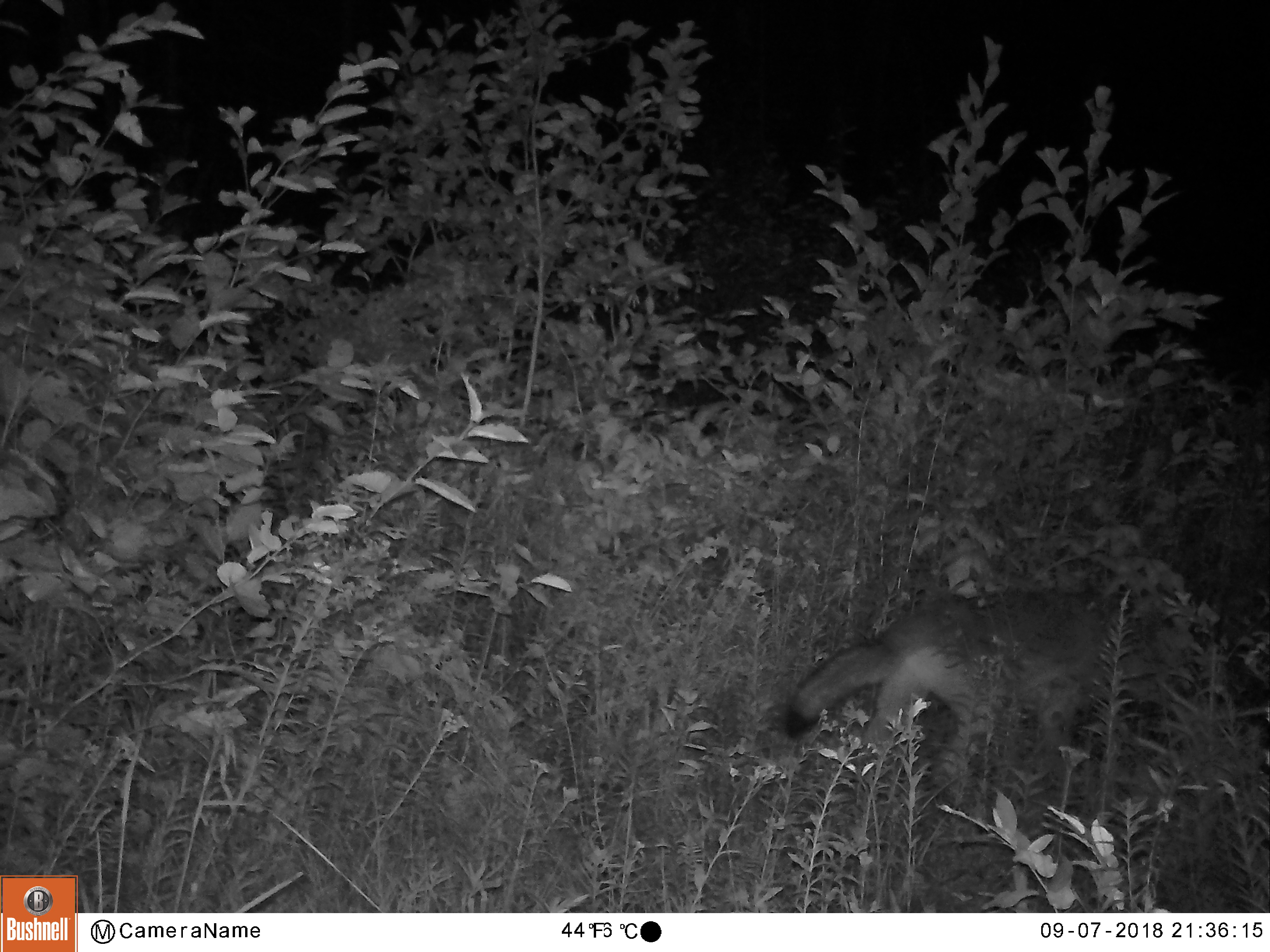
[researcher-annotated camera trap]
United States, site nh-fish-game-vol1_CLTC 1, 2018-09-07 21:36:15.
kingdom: Animalia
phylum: Chordata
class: Mammalia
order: Carnivora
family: Canidae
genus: Canis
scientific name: Canis latrans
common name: coyote